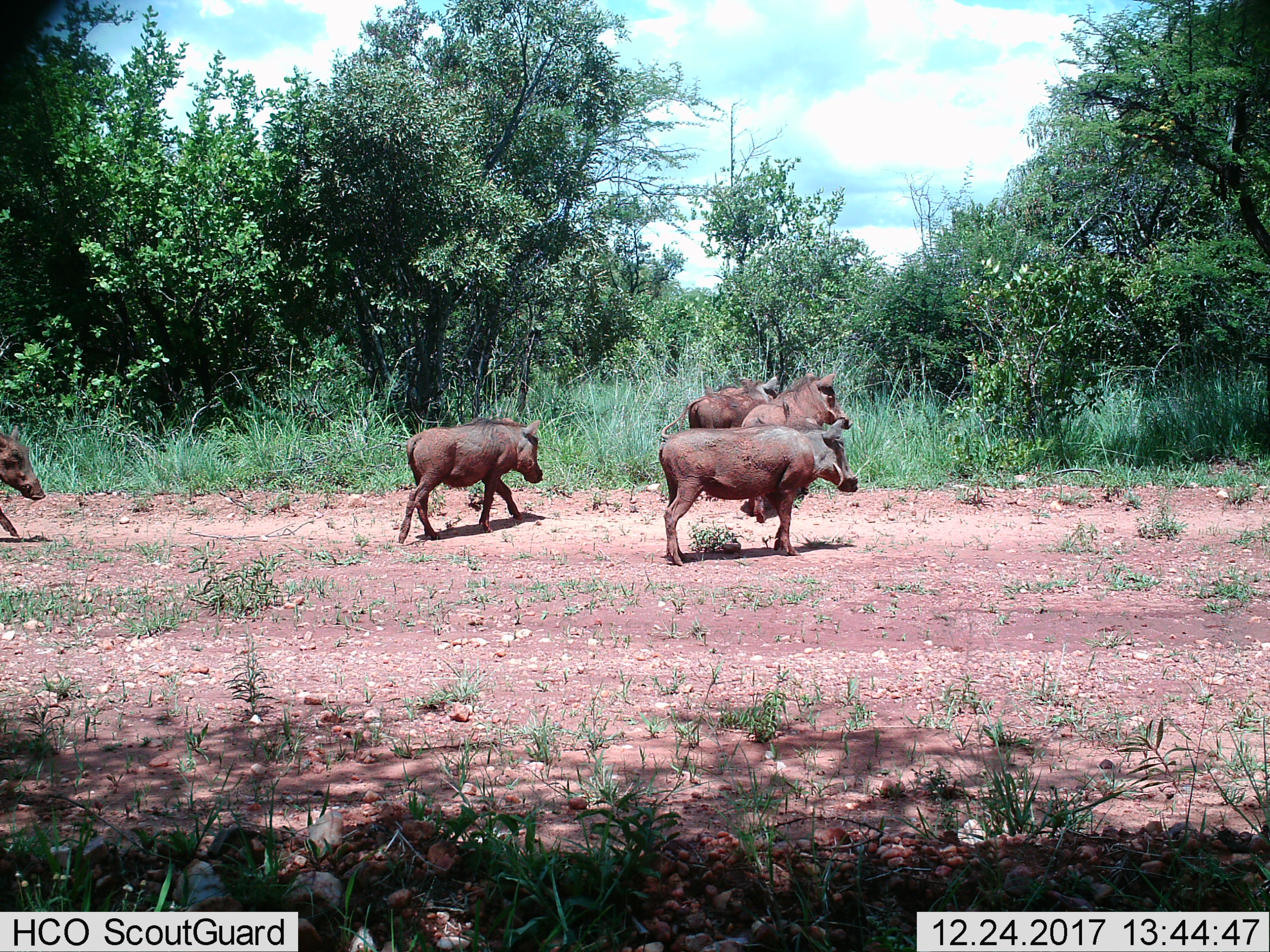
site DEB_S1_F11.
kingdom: Animalia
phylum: Chordata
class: Mammalia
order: Artiodactyla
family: Suidae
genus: Phacochoerus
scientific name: Phacochoerus africanus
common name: warthog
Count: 5.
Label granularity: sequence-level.